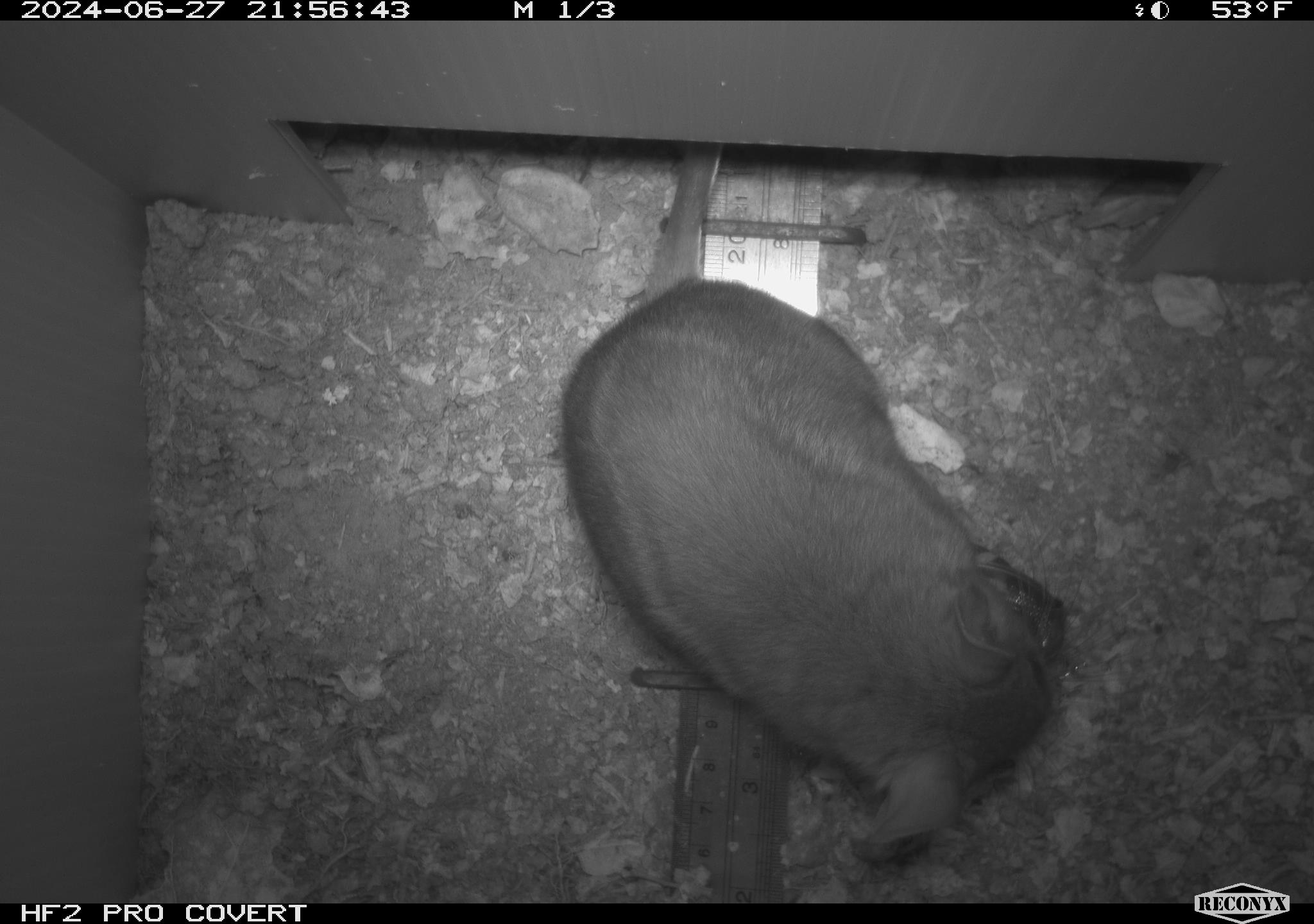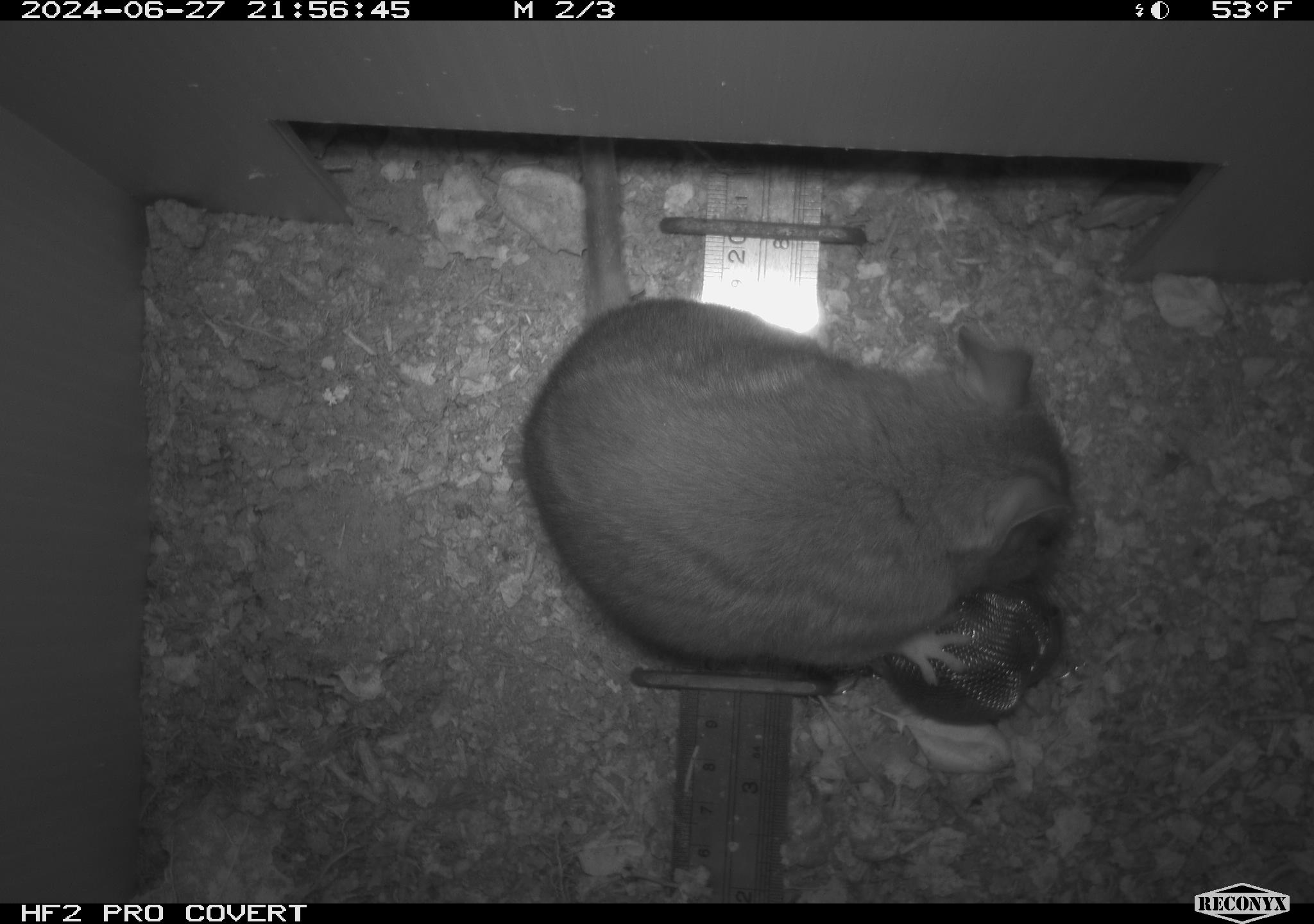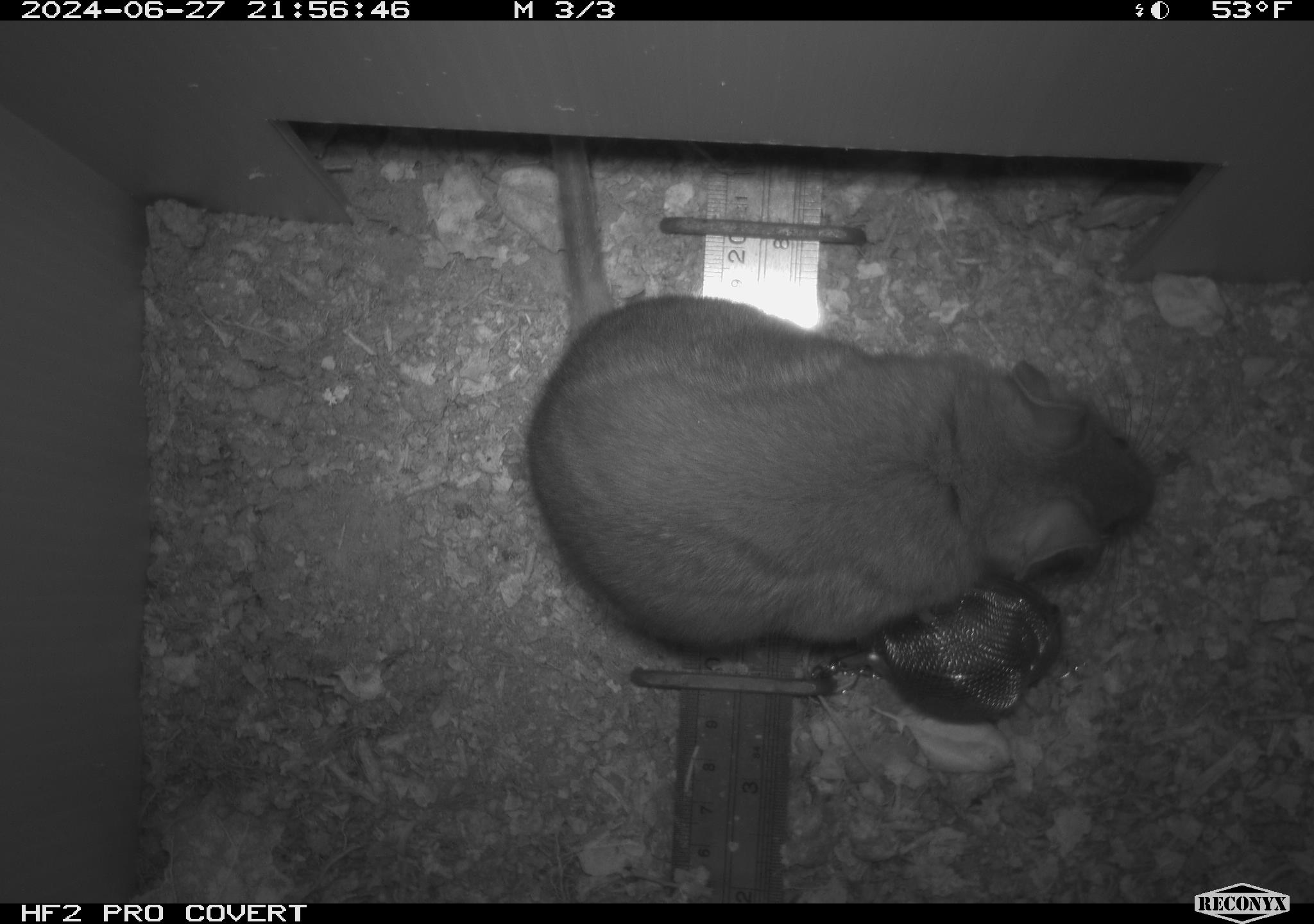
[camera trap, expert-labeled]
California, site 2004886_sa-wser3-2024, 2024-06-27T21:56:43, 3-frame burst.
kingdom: Animalia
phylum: Chordata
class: Mammalia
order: Rodentia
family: Cricetidae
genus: Neotoma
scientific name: Neotoma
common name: pack rat or woodrat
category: neotoma species